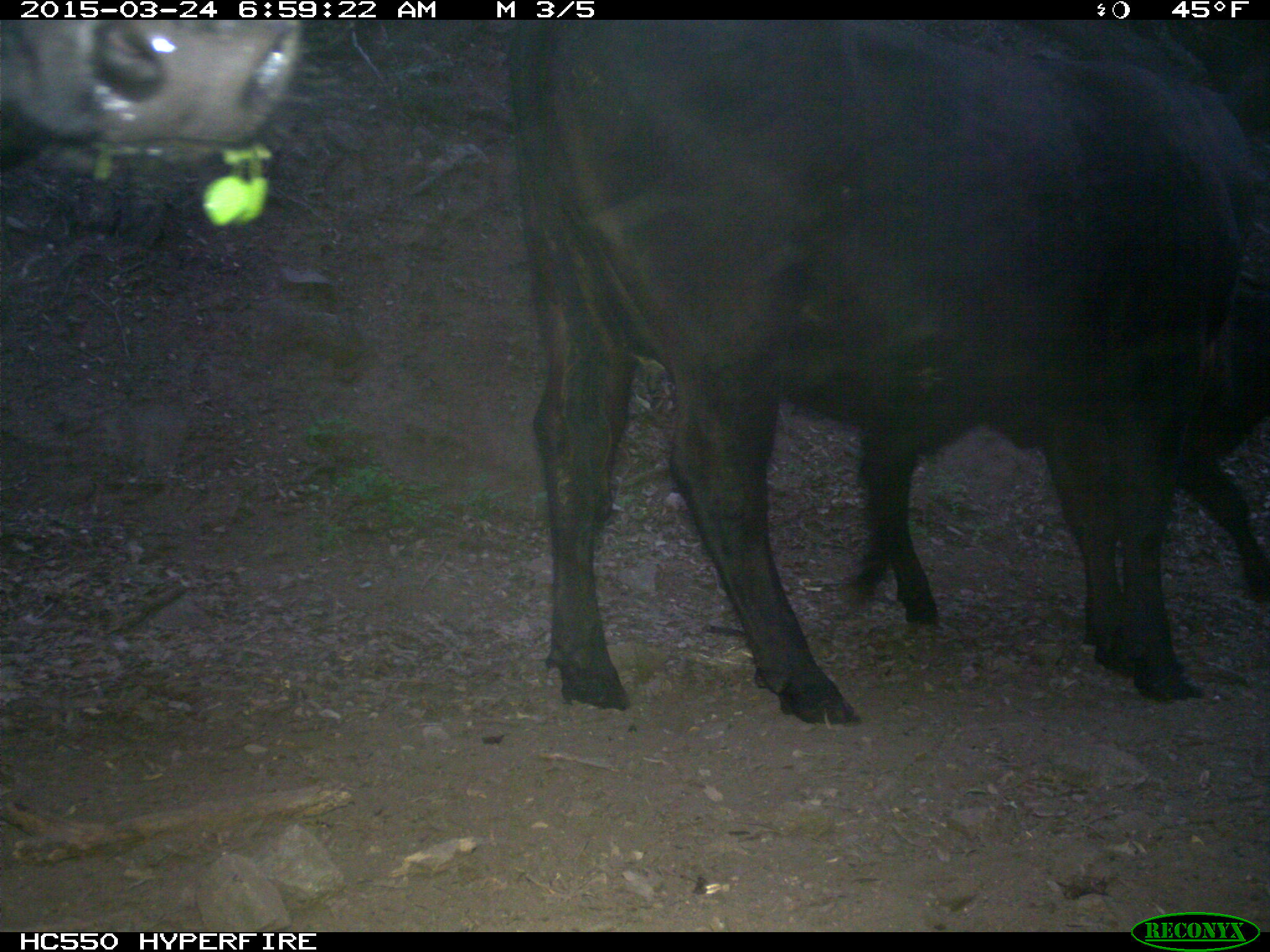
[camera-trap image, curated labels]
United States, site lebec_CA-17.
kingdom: Animalia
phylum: Chordata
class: Mammalia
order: Artiodactyla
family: Bovidae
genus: Bos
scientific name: Bos taurus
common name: domestic cow